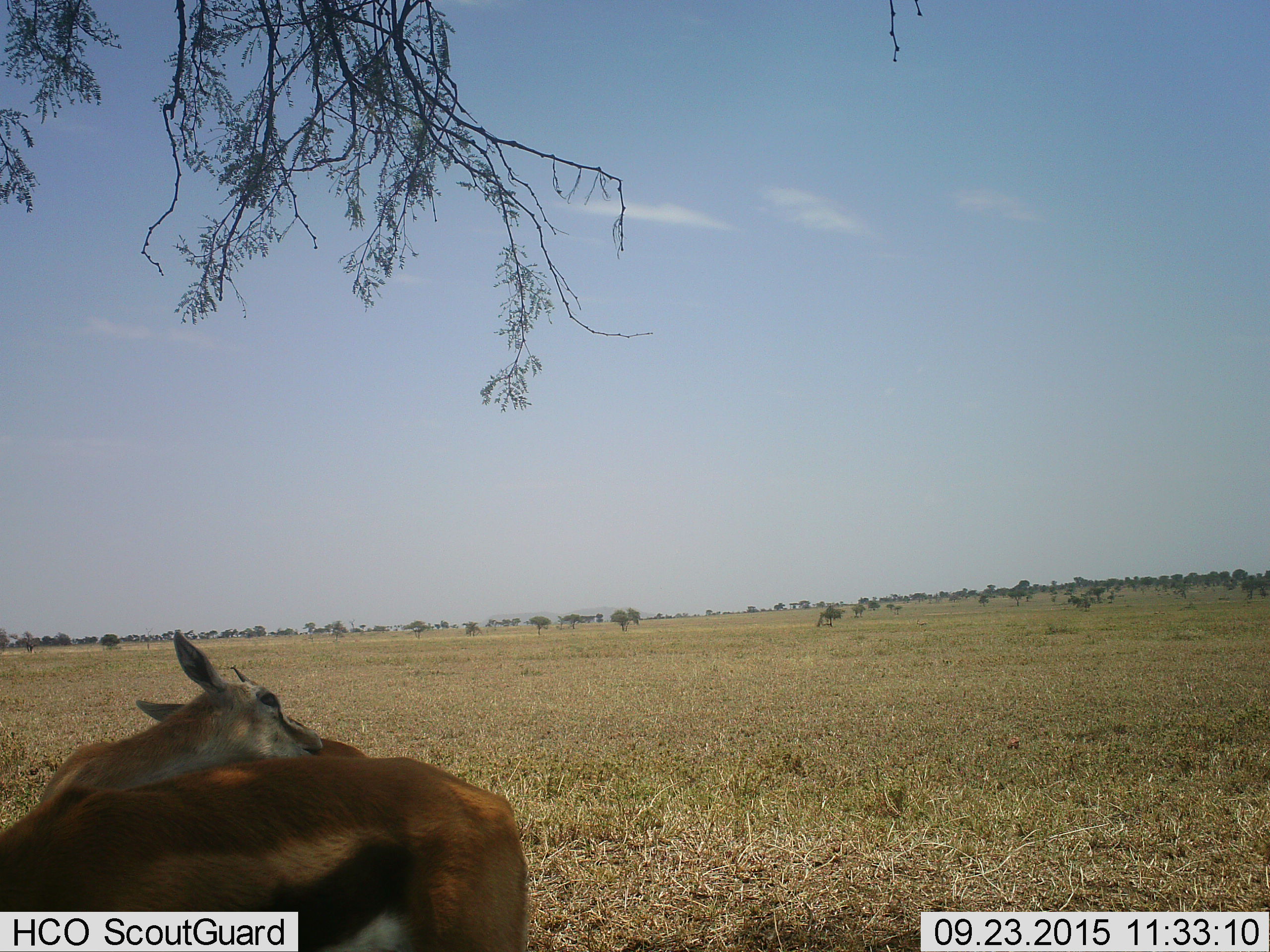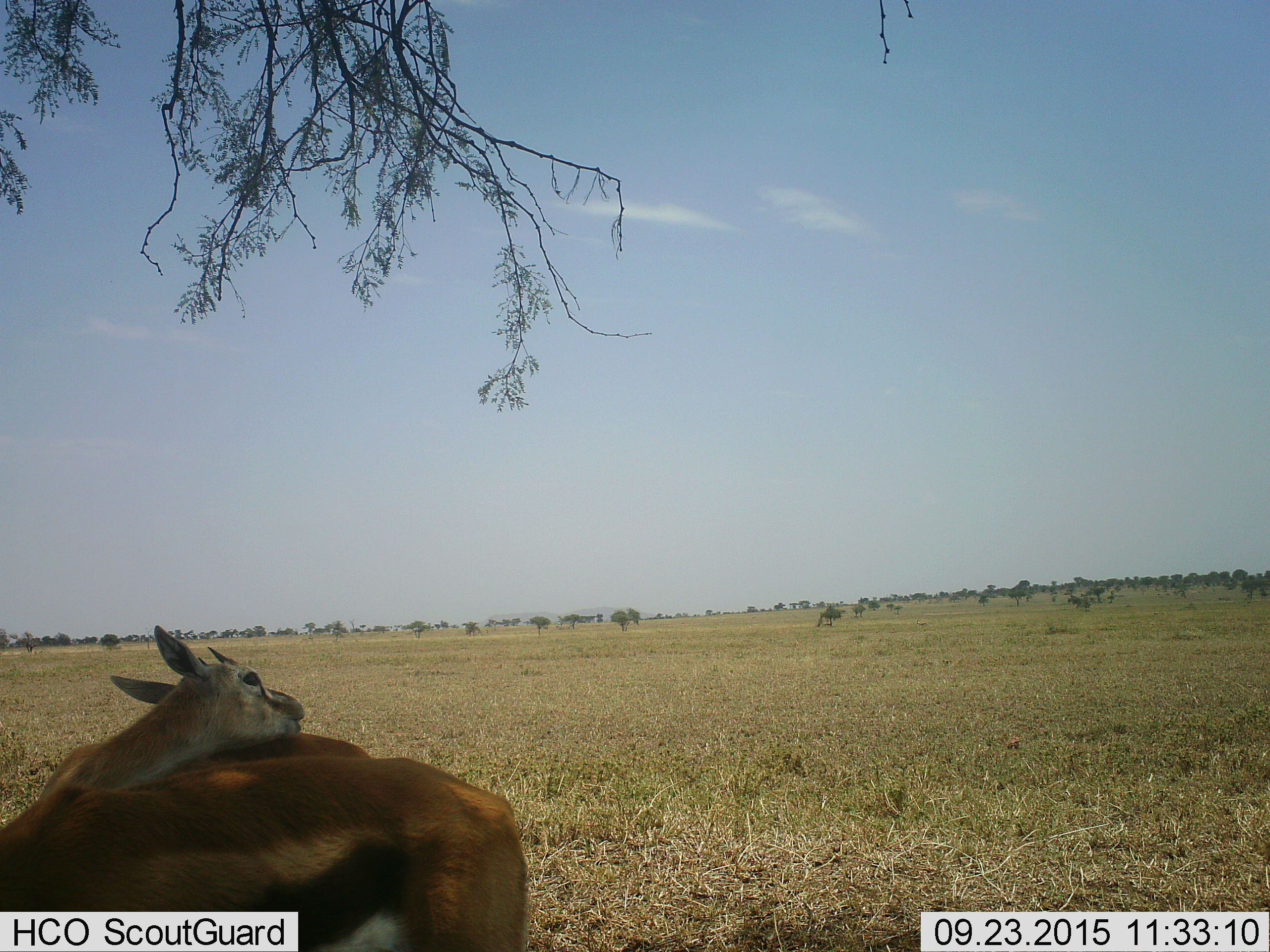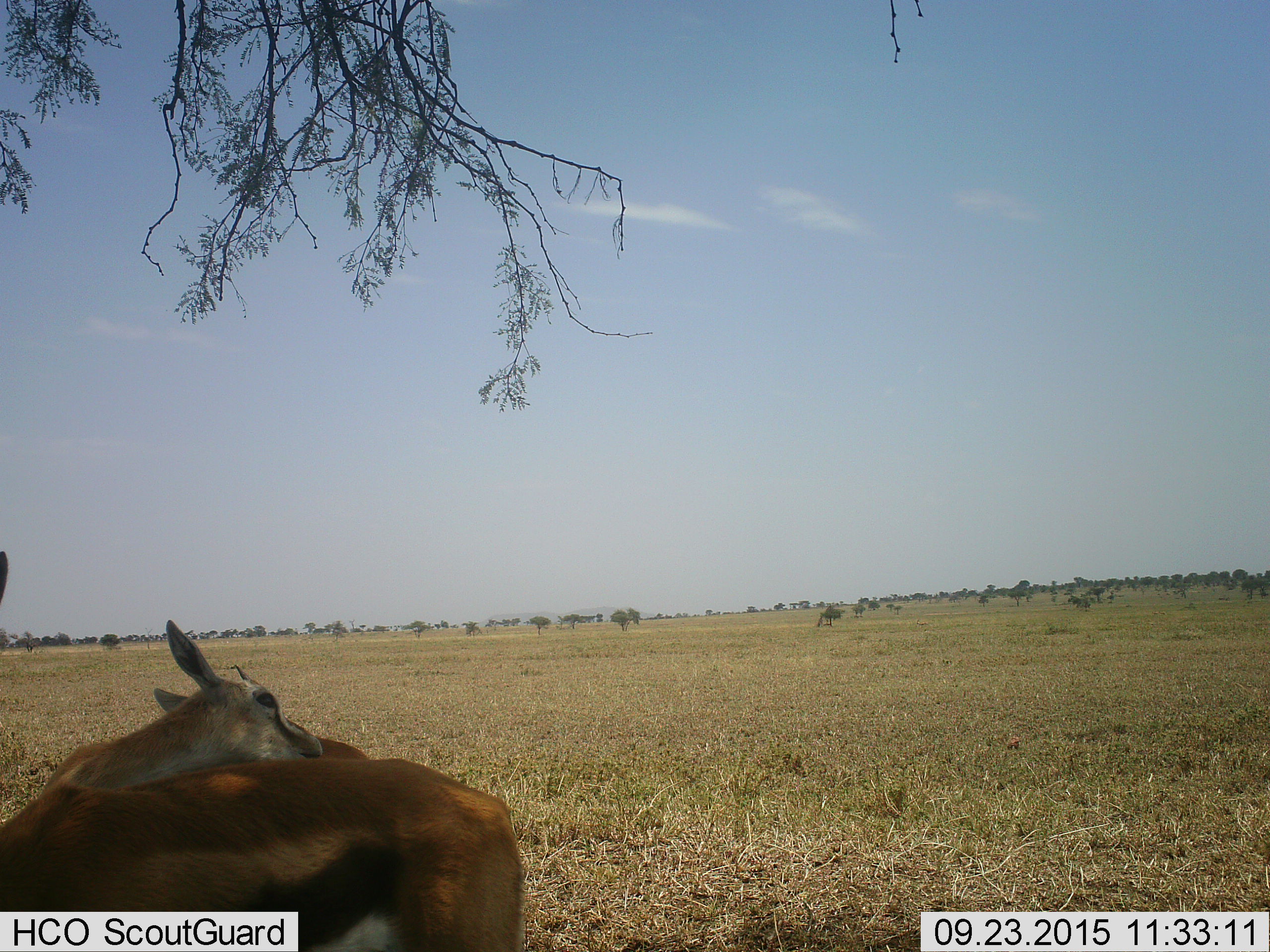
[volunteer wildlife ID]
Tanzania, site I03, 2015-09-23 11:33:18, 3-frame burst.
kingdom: Animalia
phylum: Chordata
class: Mammalia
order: Artiodactyla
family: Bovidae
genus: Eudorcas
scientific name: Eudorcas thomsonii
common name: thomson's gazelle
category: gazellethomsons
Gazellethomsons (thomson's gazelle) (Eudorcas thomsonii), count 2. Behavior (volunteer vote fractions): standing 80%, resting 10%, moving 10%, interacting 10%. Young present (vote fraction): 10%. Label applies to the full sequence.